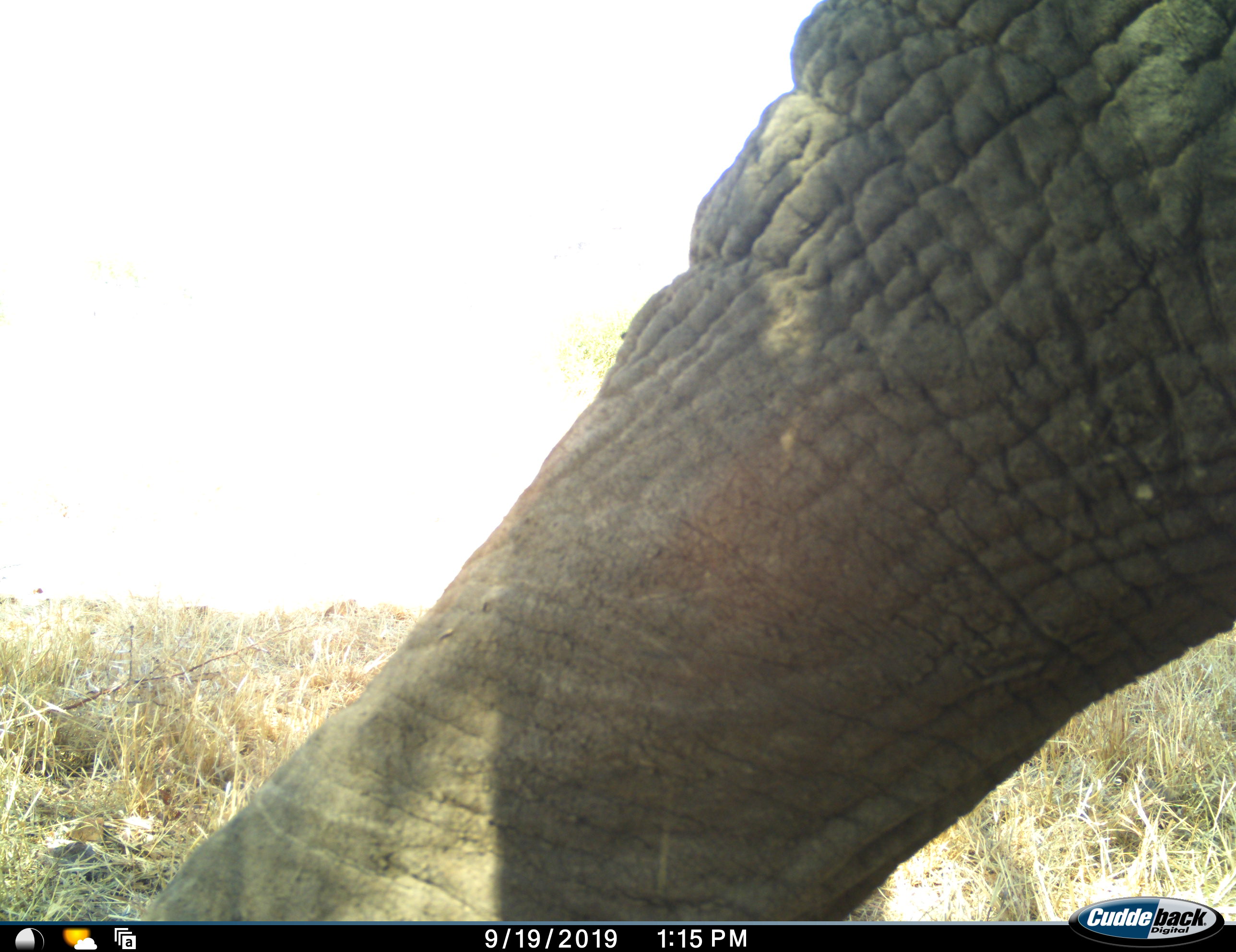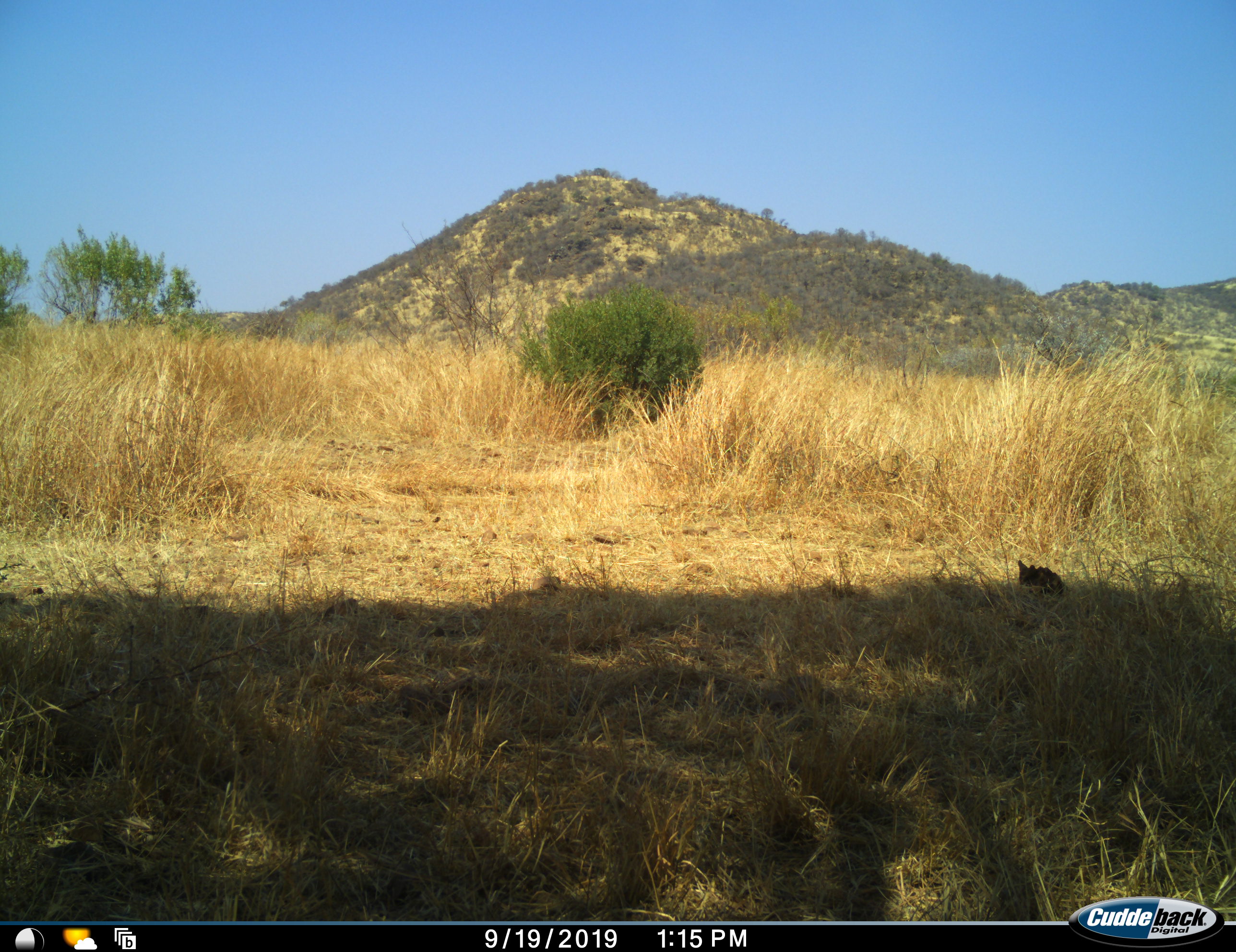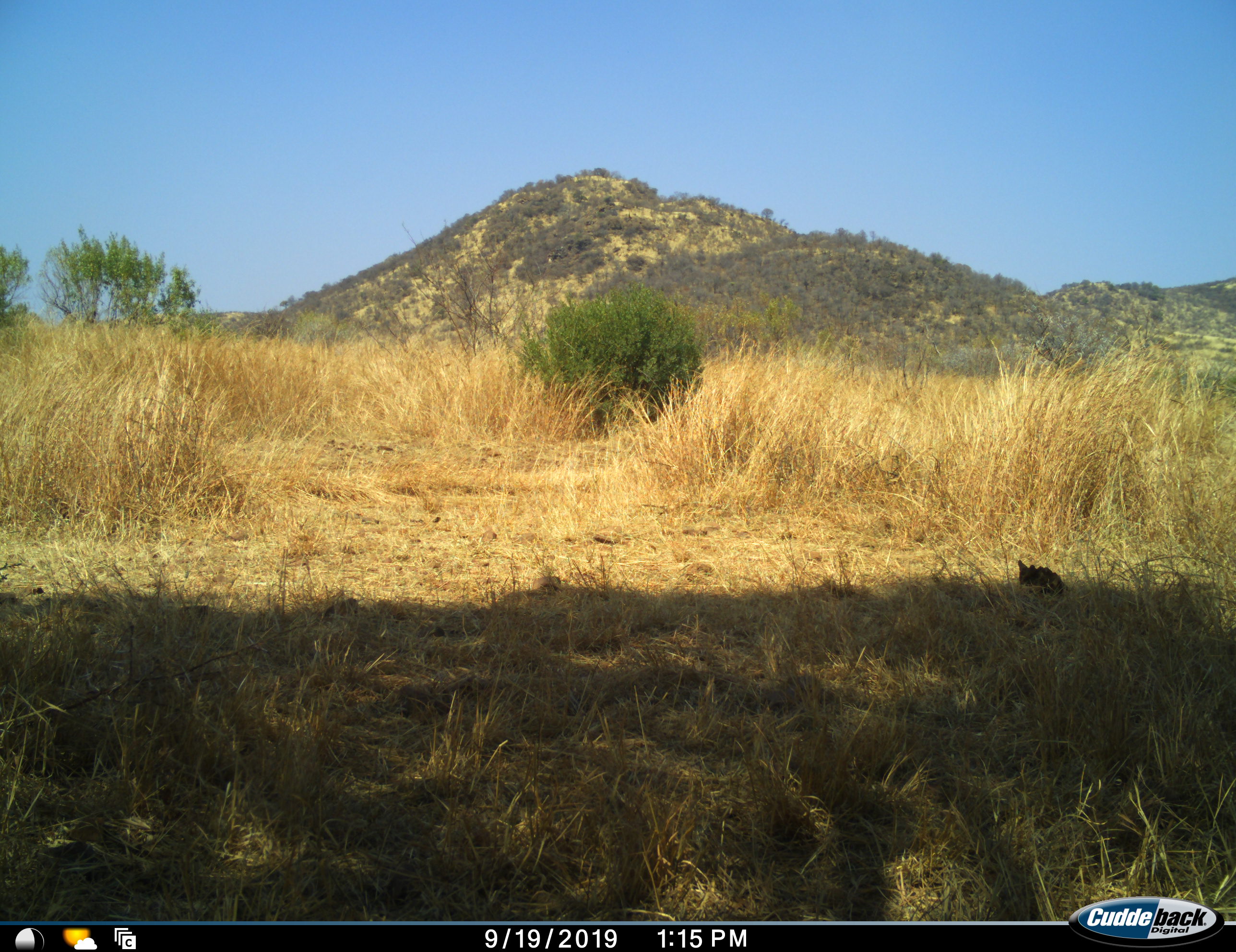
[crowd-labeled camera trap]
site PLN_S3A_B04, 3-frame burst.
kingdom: Animalia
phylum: Chordata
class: Mammalia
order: Proboscidea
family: Elephantidae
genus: Loxodonta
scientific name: Loxodonta africana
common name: african bush elephant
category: elephant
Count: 1.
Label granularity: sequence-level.